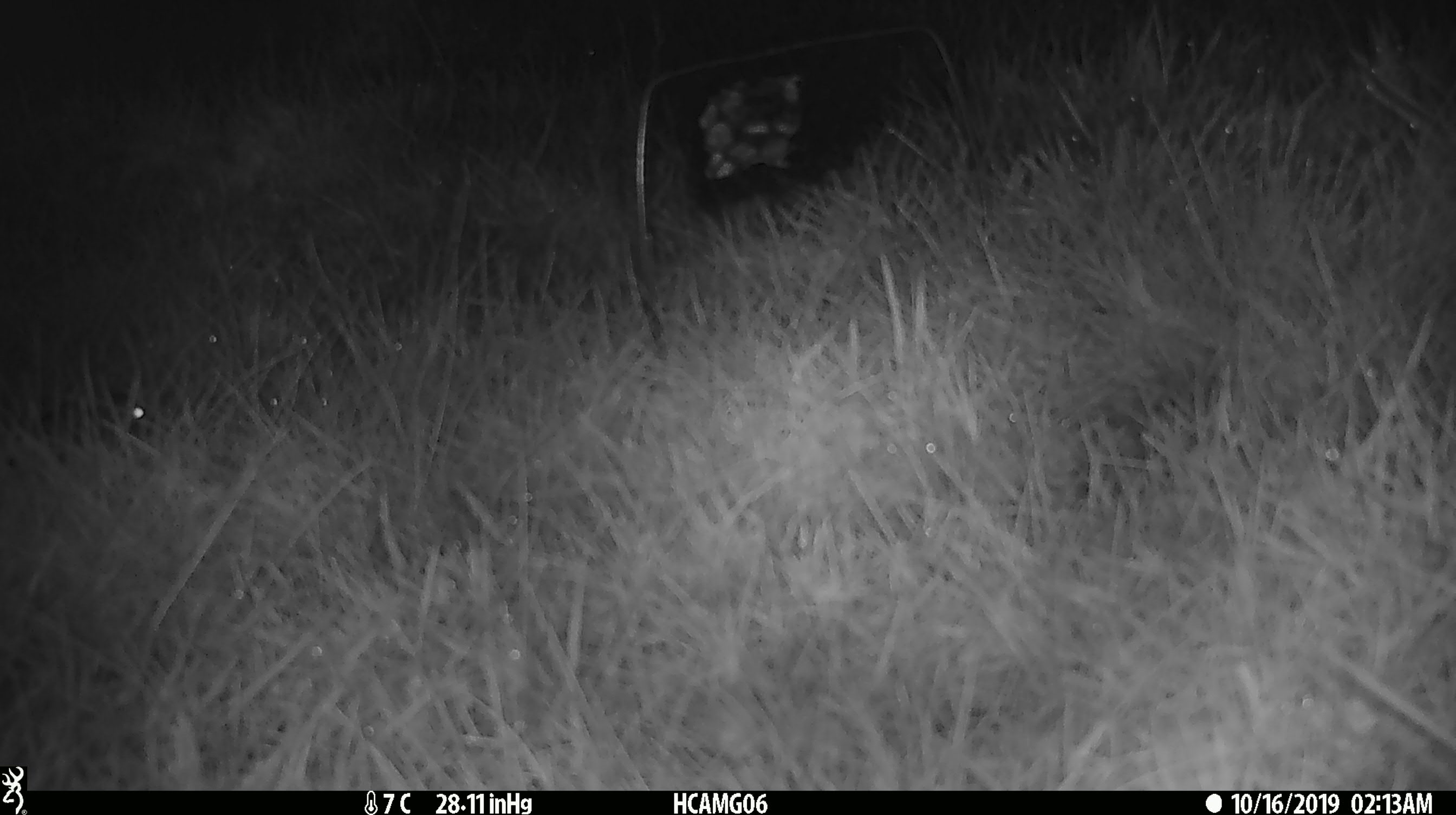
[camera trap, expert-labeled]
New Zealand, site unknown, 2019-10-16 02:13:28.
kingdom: Animalia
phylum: Chordata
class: Mammalia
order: Rodentia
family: Muridae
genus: Mus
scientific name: Mus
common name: mouse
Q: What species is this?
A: Mouse (Mus).